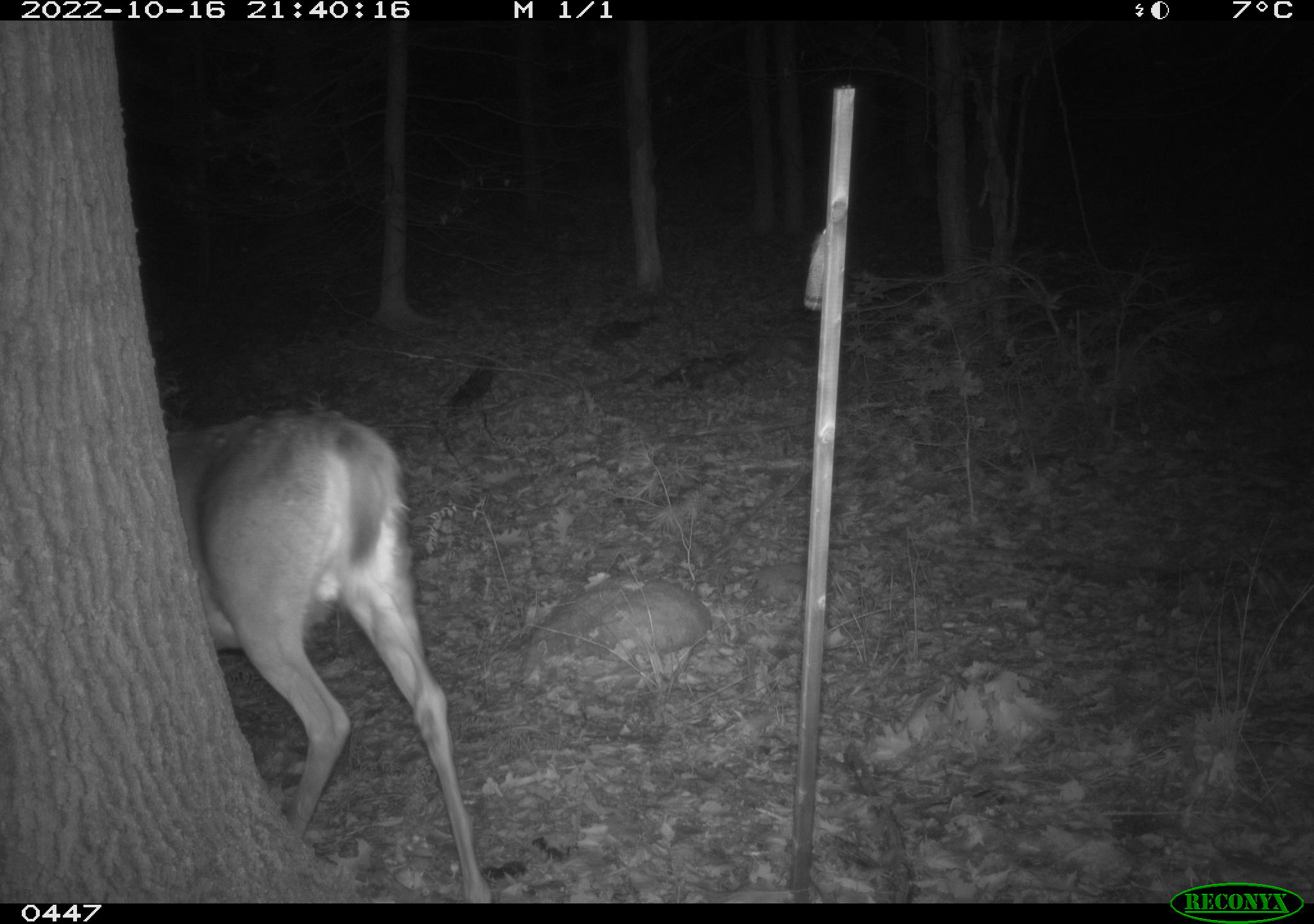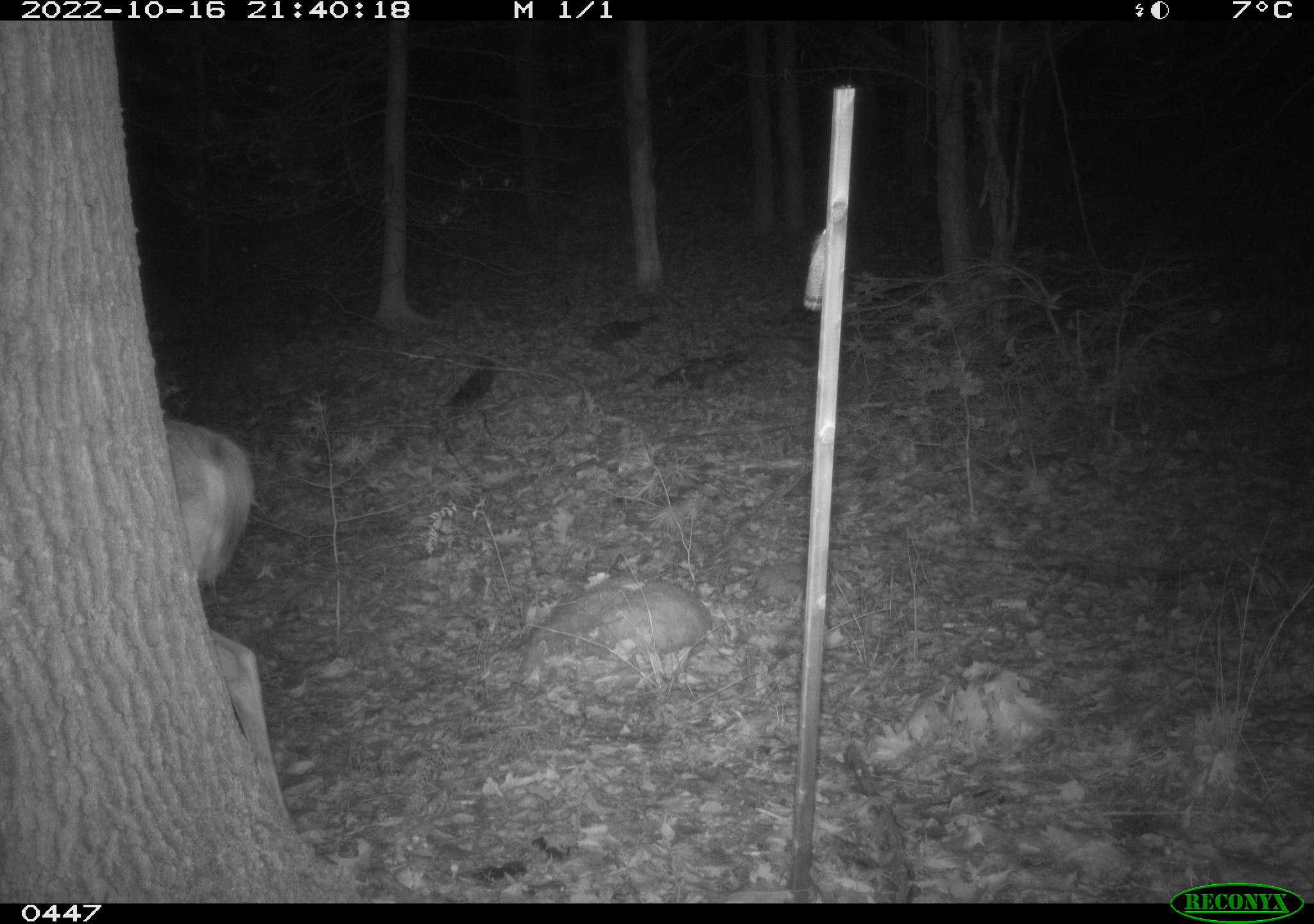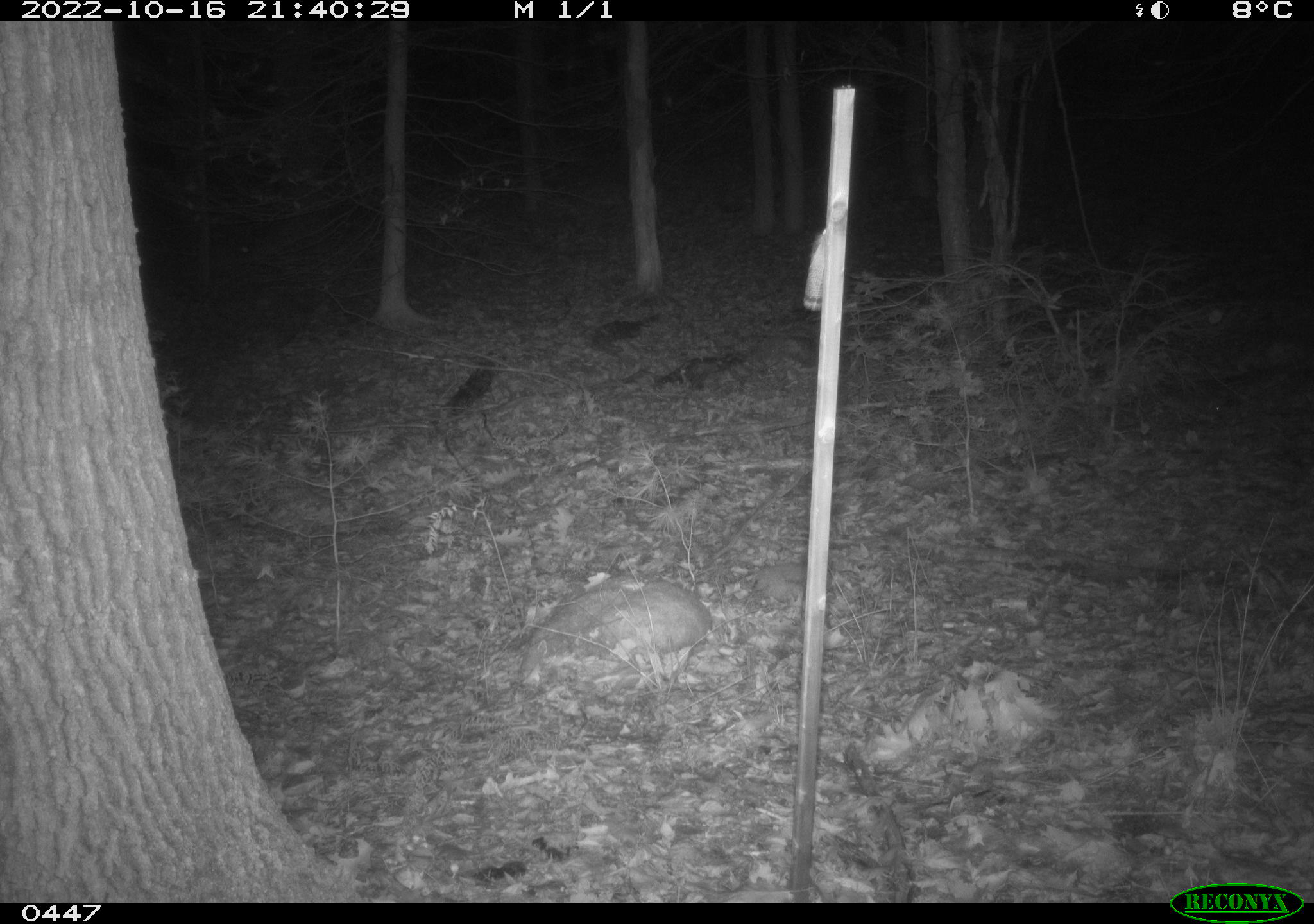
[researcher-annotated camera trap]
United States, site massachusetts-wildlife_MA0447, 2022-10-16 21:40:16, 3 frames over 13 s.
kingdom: Animalia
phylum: Chordata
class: Mammalia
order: Artiodactyla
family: Cervidae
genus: Odocoileus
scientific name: Odocoileus virginianus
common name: white-tailed deer